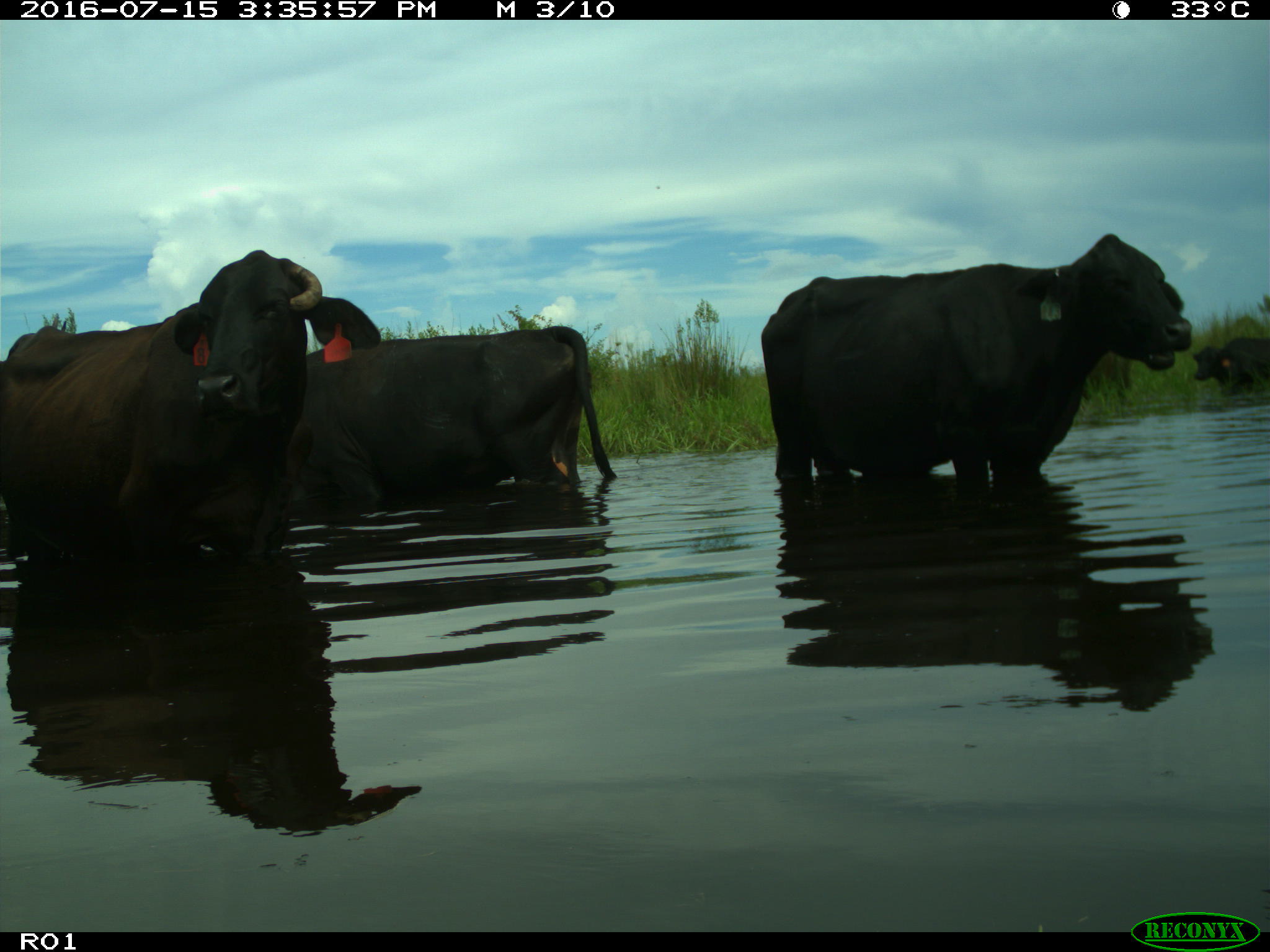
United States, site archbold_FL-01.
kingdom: Animalia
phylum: Chordata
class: Mammalia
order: Artiodactyla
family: Bovidae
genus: Bos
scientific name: Bos taurus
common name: domestic cow